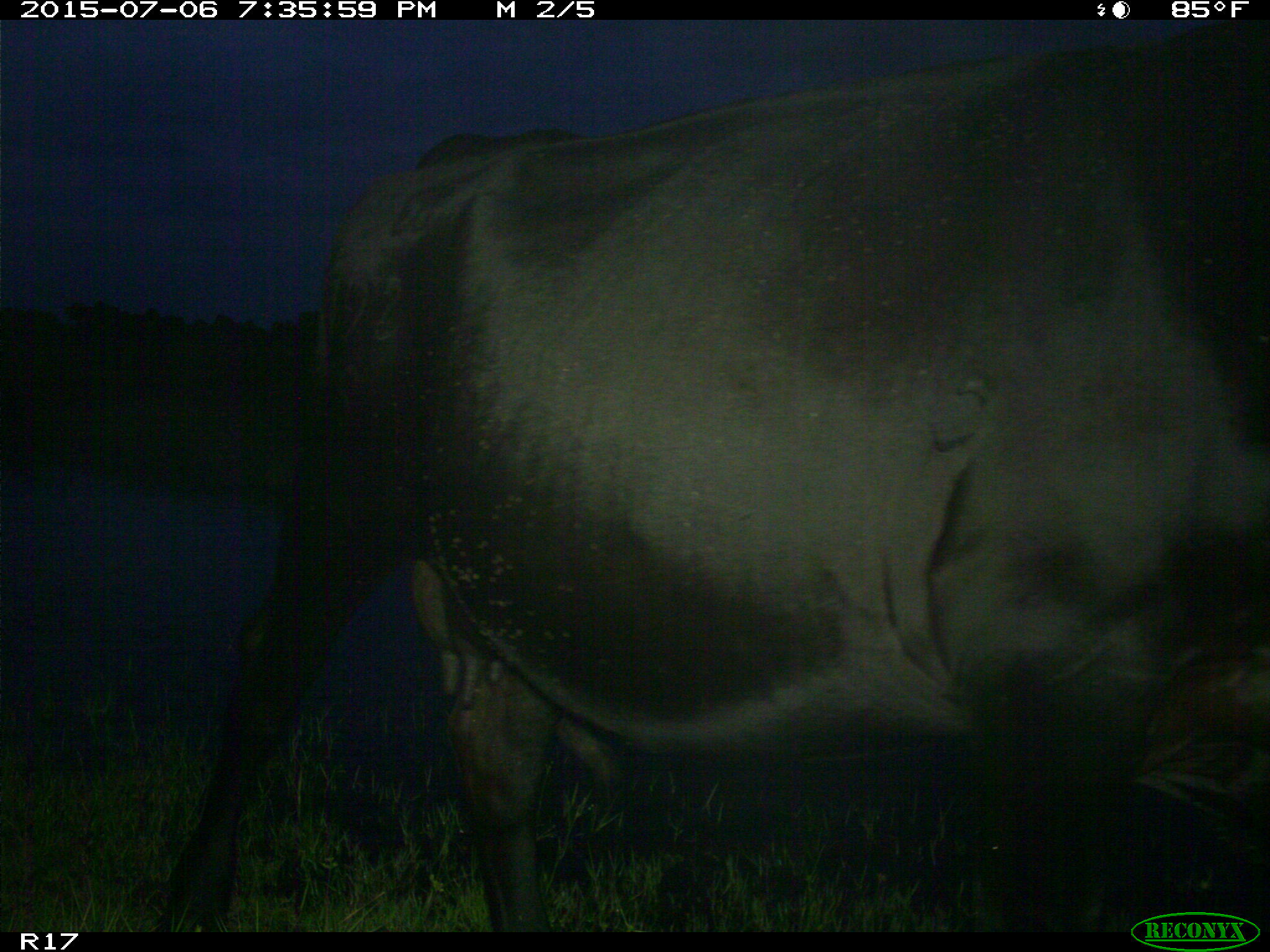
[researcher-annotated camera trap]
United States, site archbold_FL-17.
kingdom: Animalia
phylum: Chordata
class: Mammalia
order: Artiodactyla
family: Bovidae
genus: Bos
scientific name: Bos taurus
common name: domestic cow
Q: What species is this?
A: Bos taurus (domestic cow).